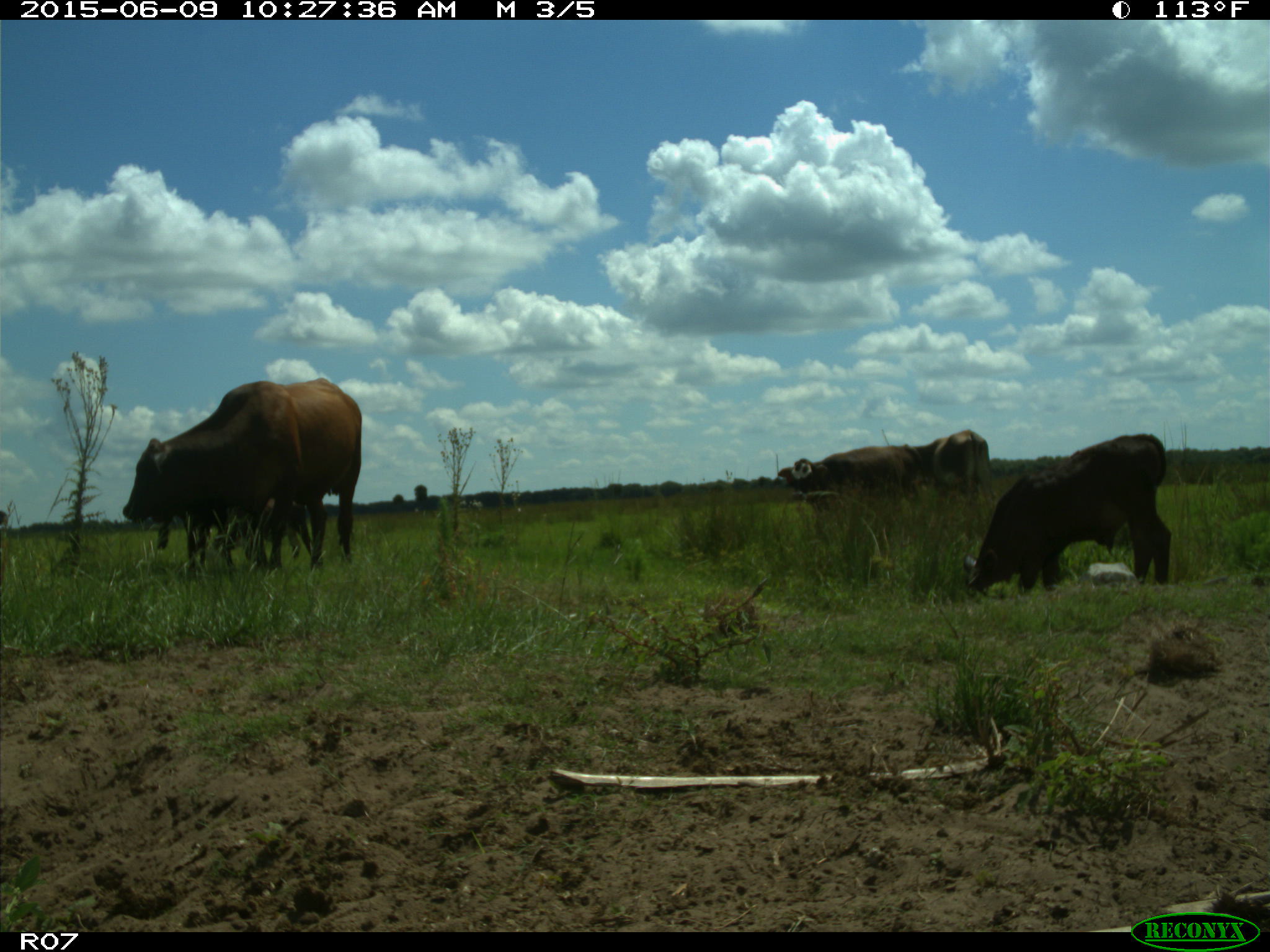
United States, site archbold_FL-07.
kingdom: Animalia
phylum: Chordata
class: Mammalia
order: Artiodactyla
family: Bovidae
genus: Bos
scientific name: Bos taurus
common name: domestic cow